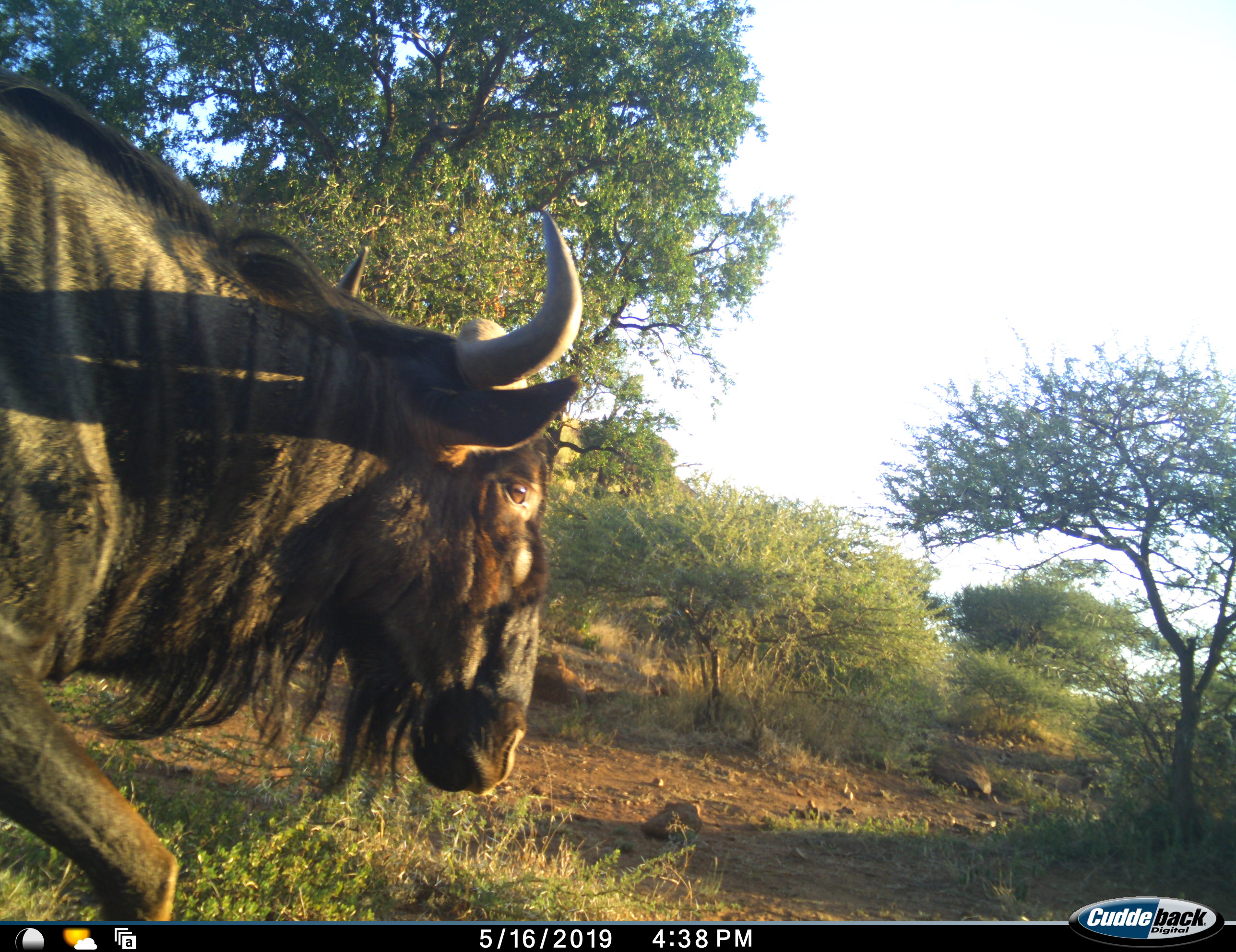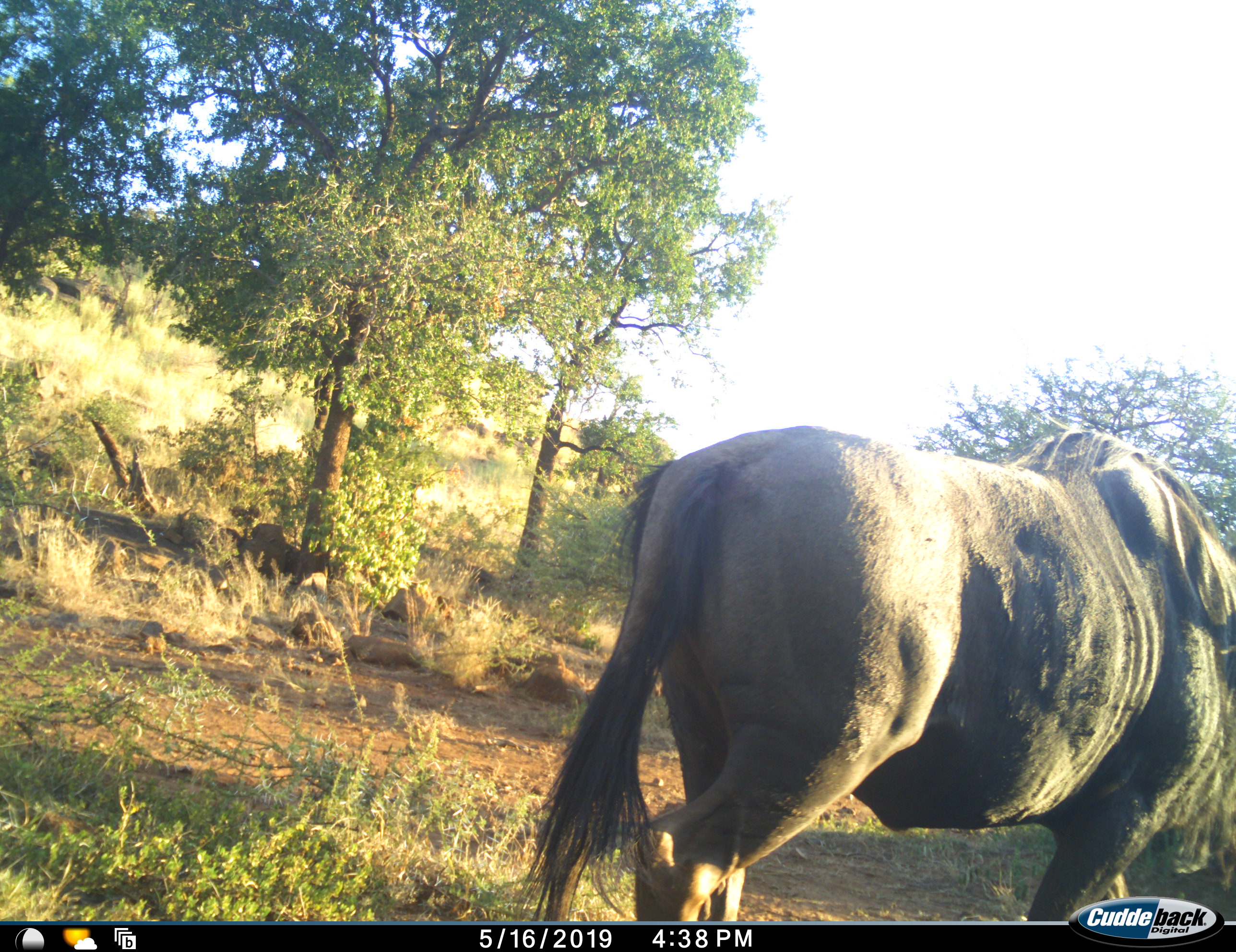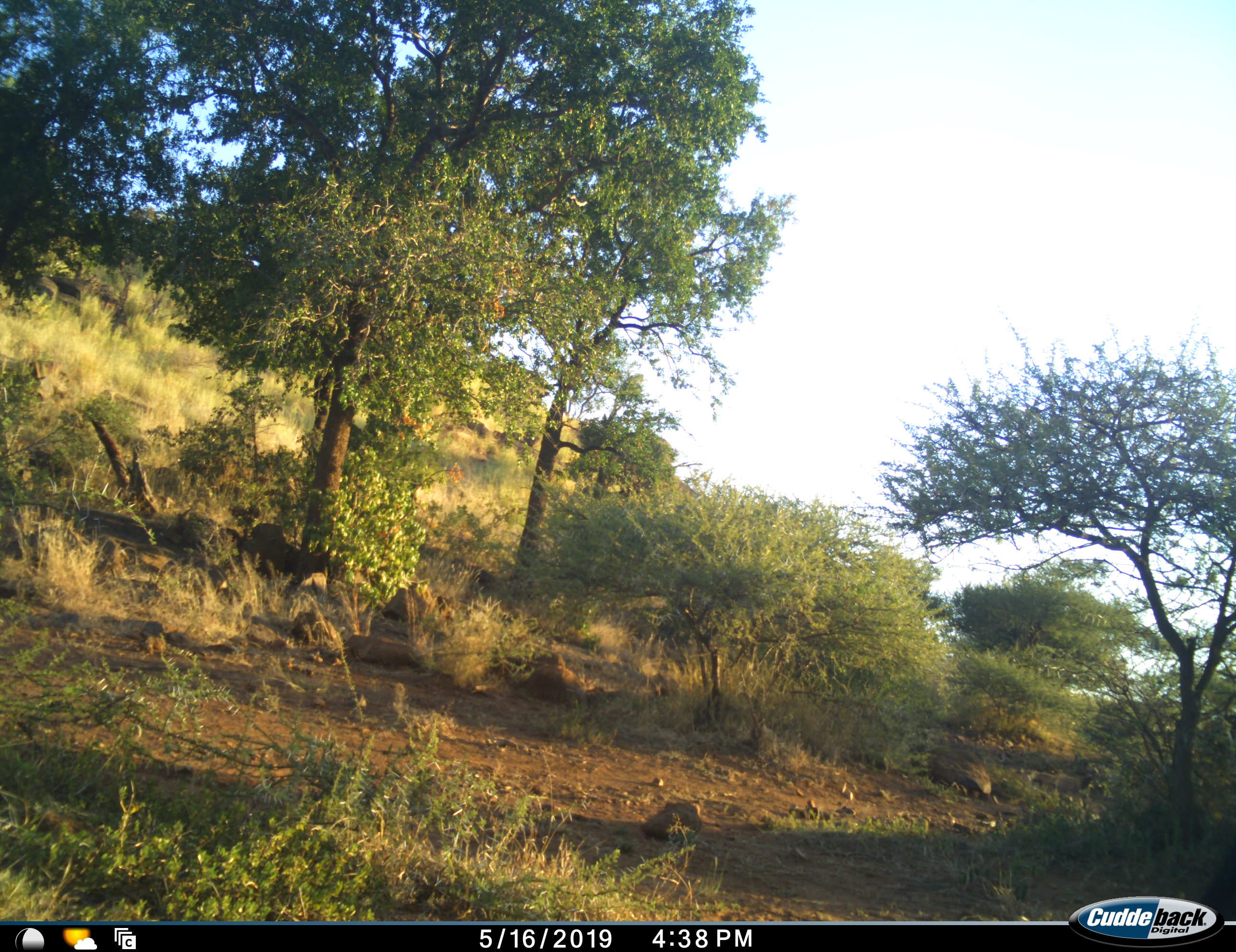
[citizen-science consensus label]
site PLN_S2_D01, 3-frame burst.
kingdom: Animalia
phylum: Chordata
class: Mammalia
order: Artiodactyla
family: Bovidae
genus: Connochaetes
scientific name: Connochaetes taurinus taurinus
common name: blue wildebeest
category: wildebeestblue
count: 1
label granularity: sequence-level